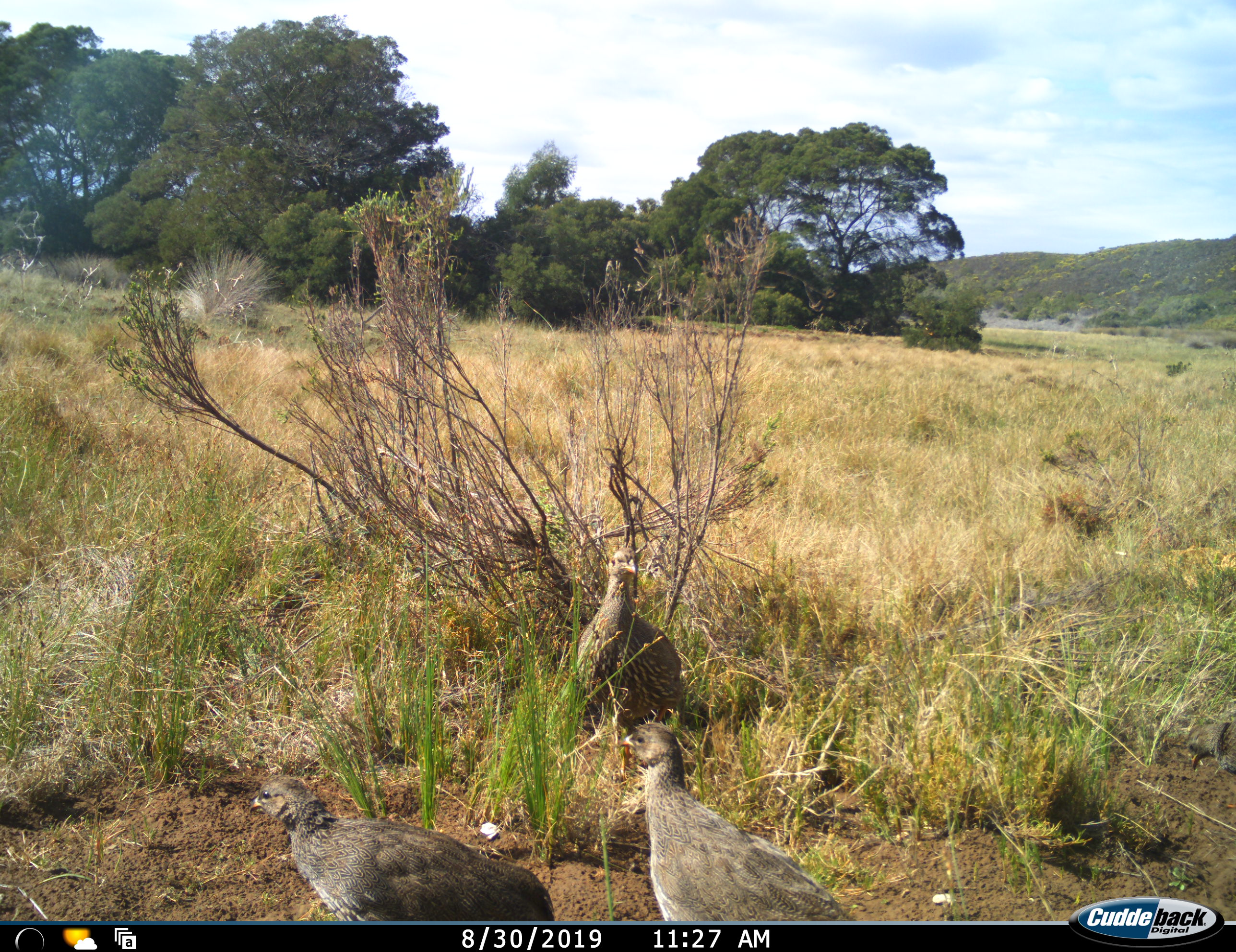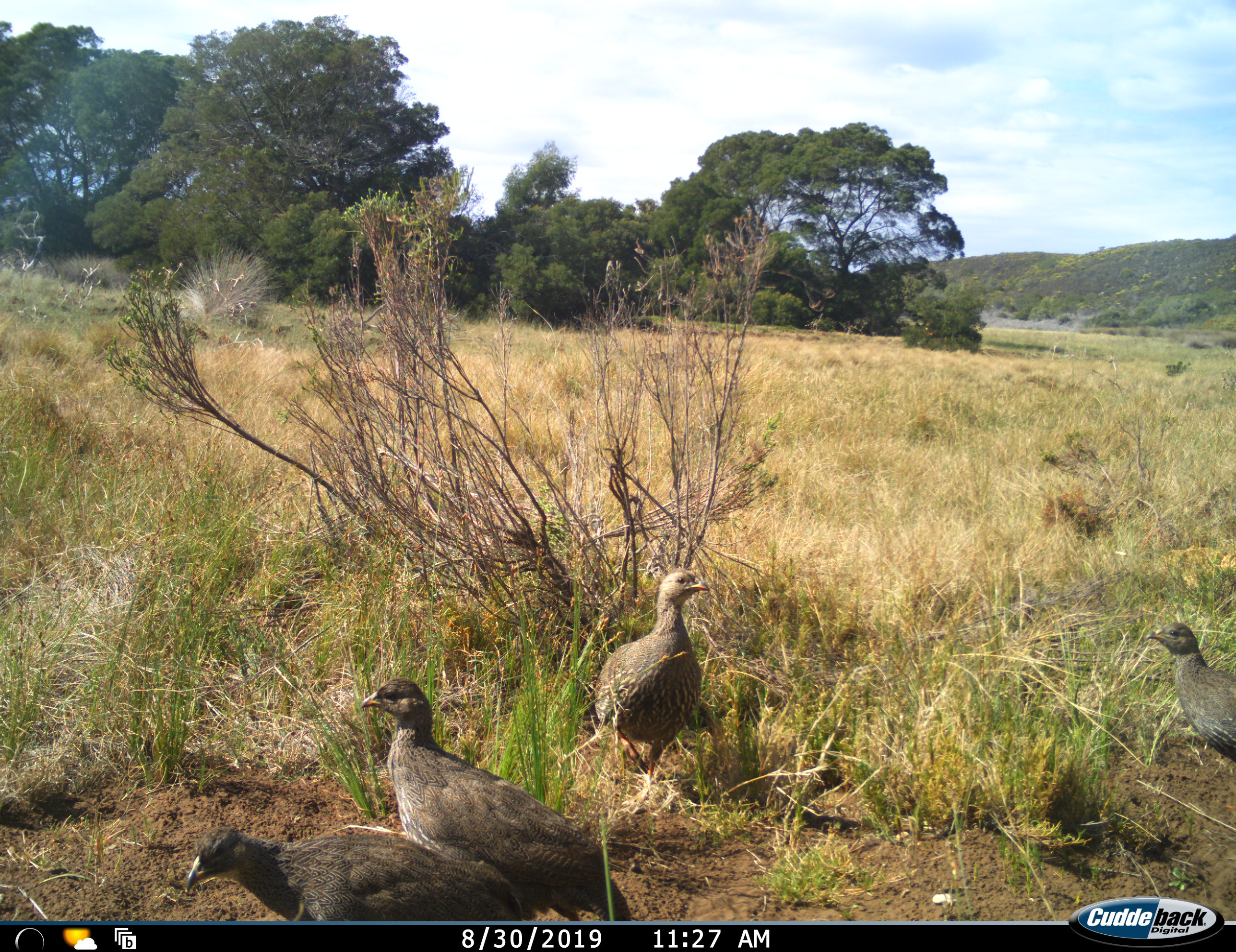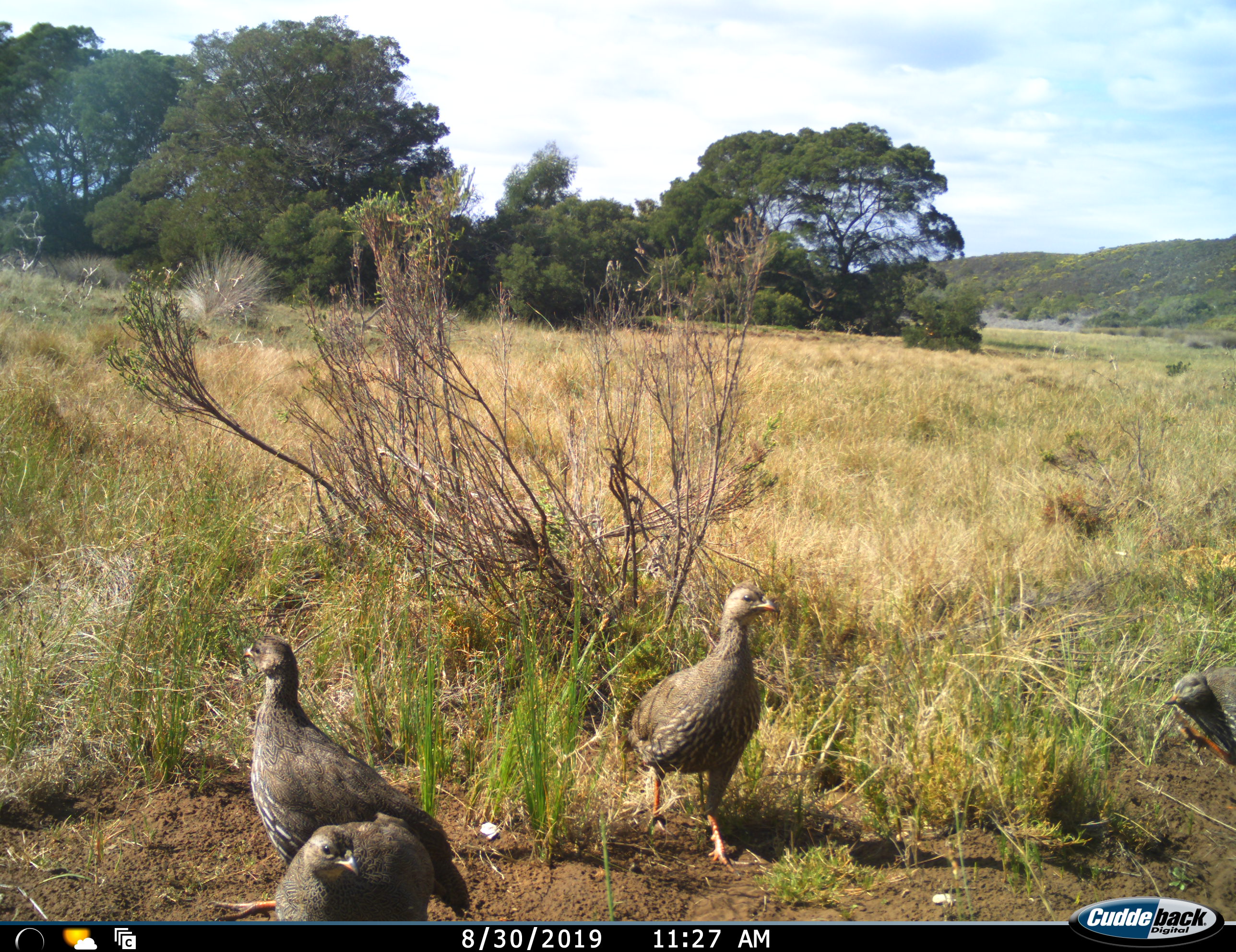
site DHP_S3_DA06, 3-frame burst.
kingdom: Animalia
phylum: Chordata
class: Aves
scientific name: Aves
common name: bird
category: birdother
Birdother (bird) (Aves), count 4. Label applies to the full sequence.